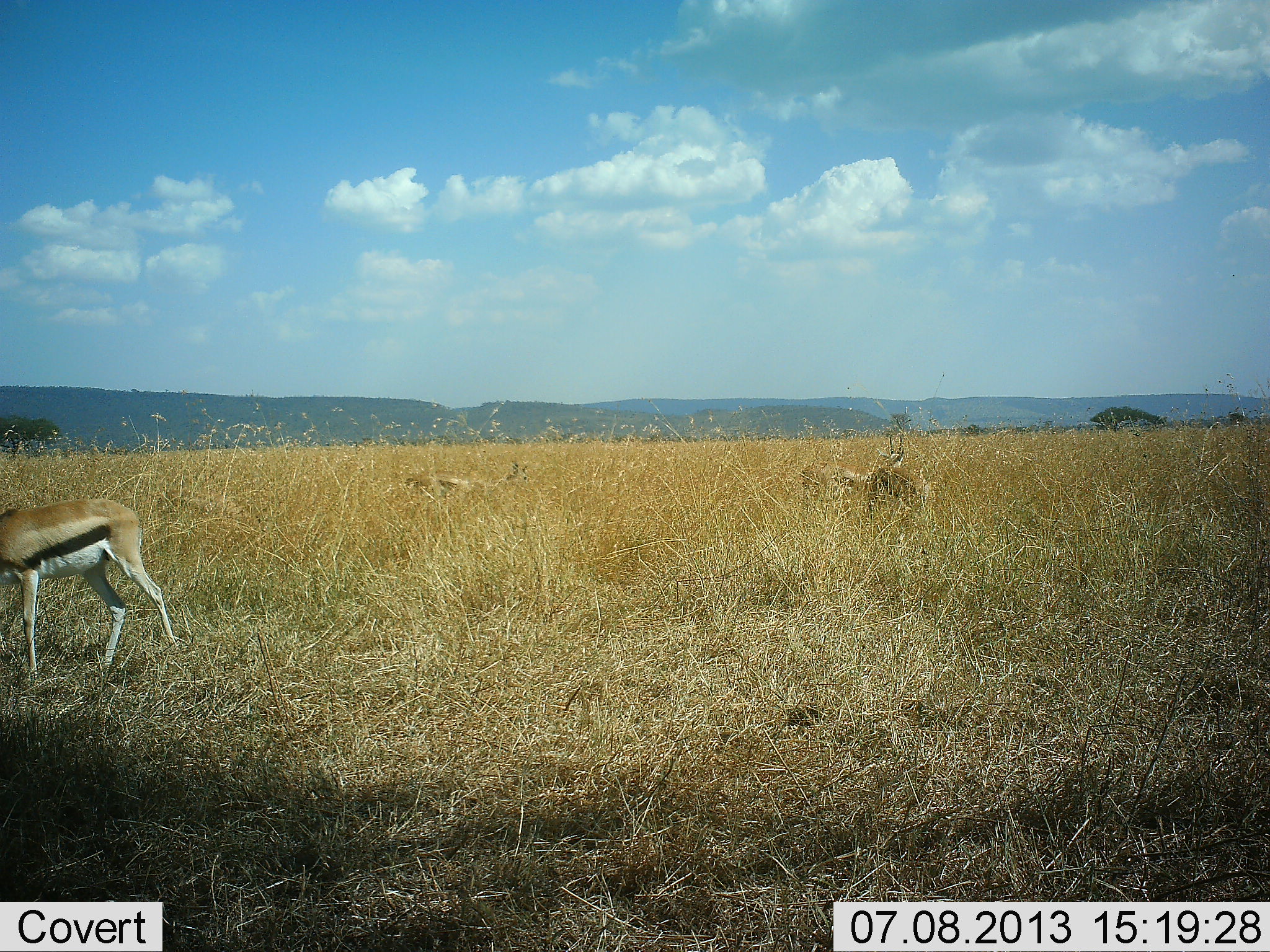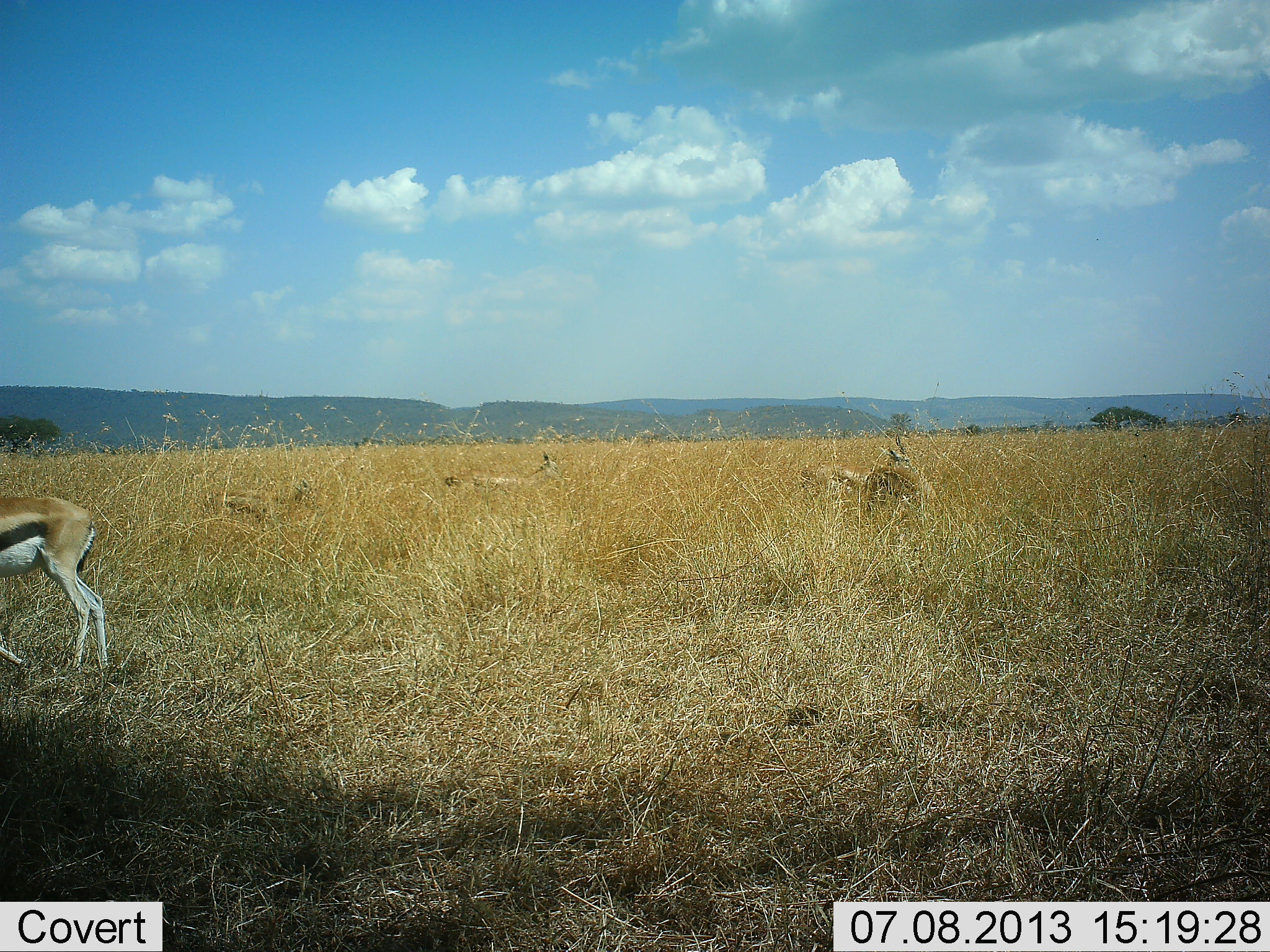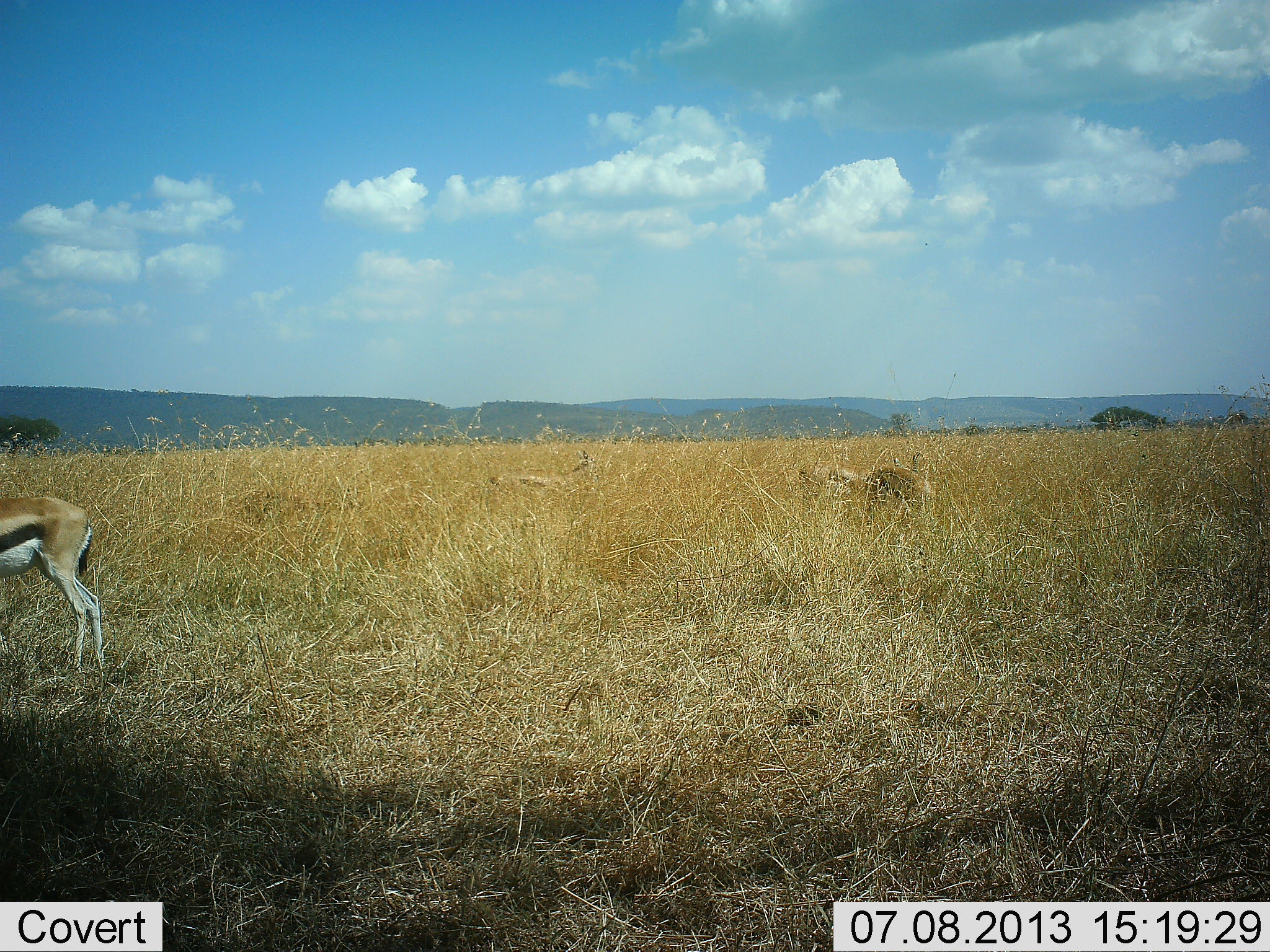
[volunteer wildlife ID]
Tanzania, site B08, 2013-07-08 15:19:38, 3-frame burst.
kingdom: Animalia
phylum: Chordata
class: Mammalia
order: Artiodactyla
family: Bovidae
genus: Eudorcas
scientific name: Eudorcas thomsonii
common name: thomson's gazelle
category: gazellethomsons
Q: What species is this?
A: Gazellethomsons (thomson's gazelle) (Eudorcas thomsonii).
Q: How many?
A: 5.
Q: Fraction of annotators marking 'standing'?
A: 62%.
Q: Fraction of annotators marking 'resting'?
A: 9%.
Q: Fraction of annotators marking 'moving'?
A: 71%.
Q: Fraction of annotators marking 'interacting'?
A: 0%.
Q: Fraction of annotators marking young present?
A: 3%.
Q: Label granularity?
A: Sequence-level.